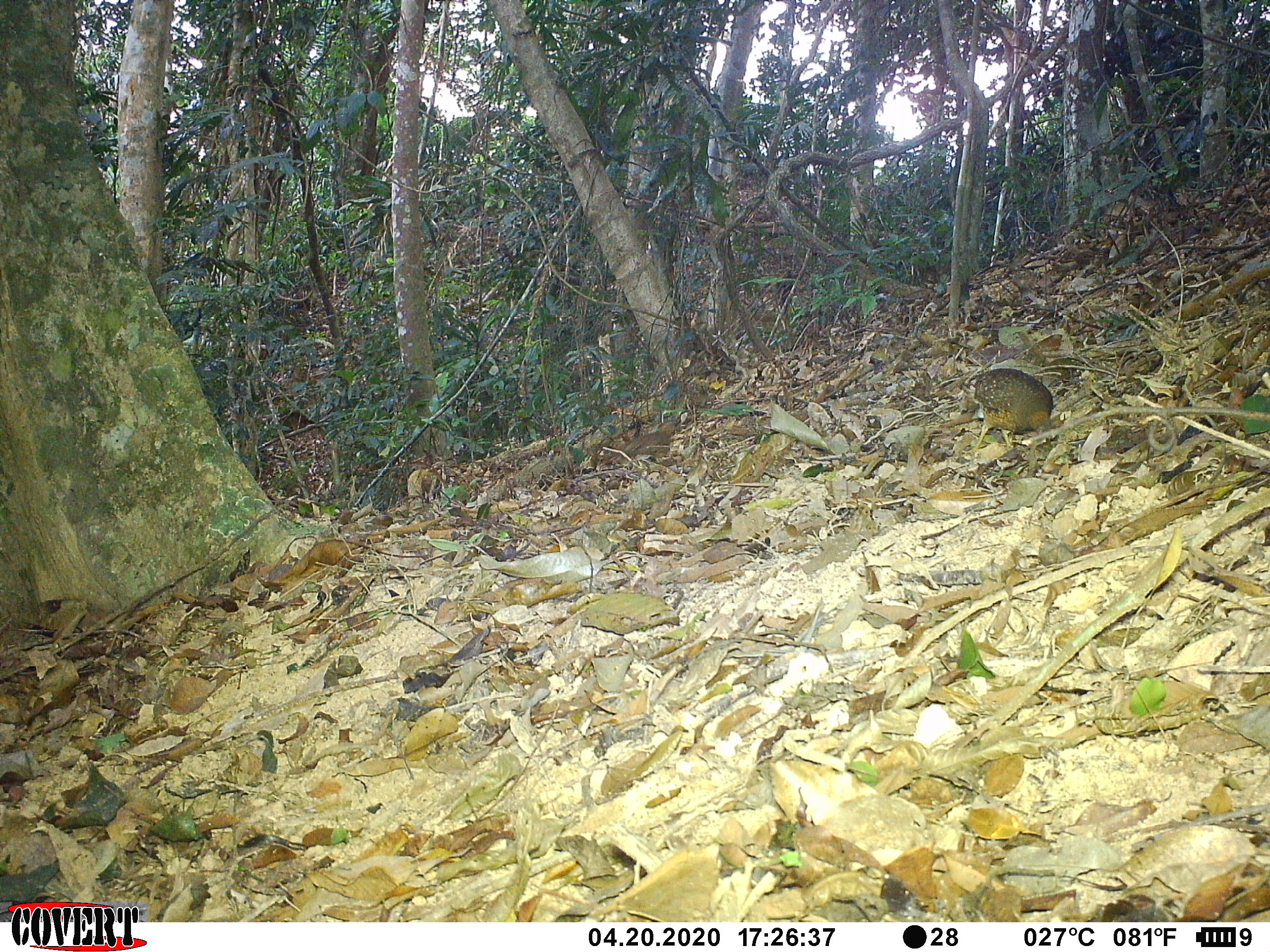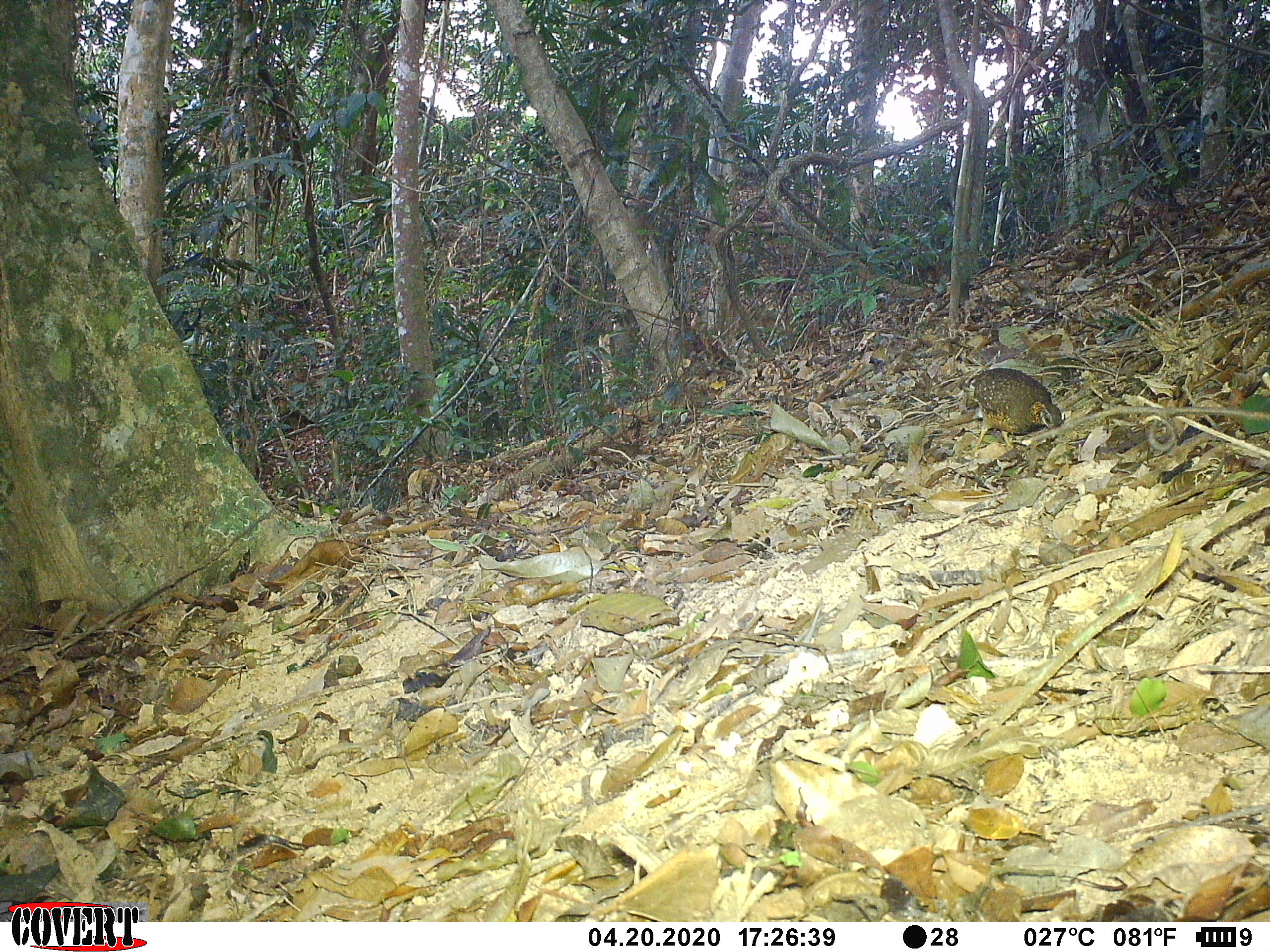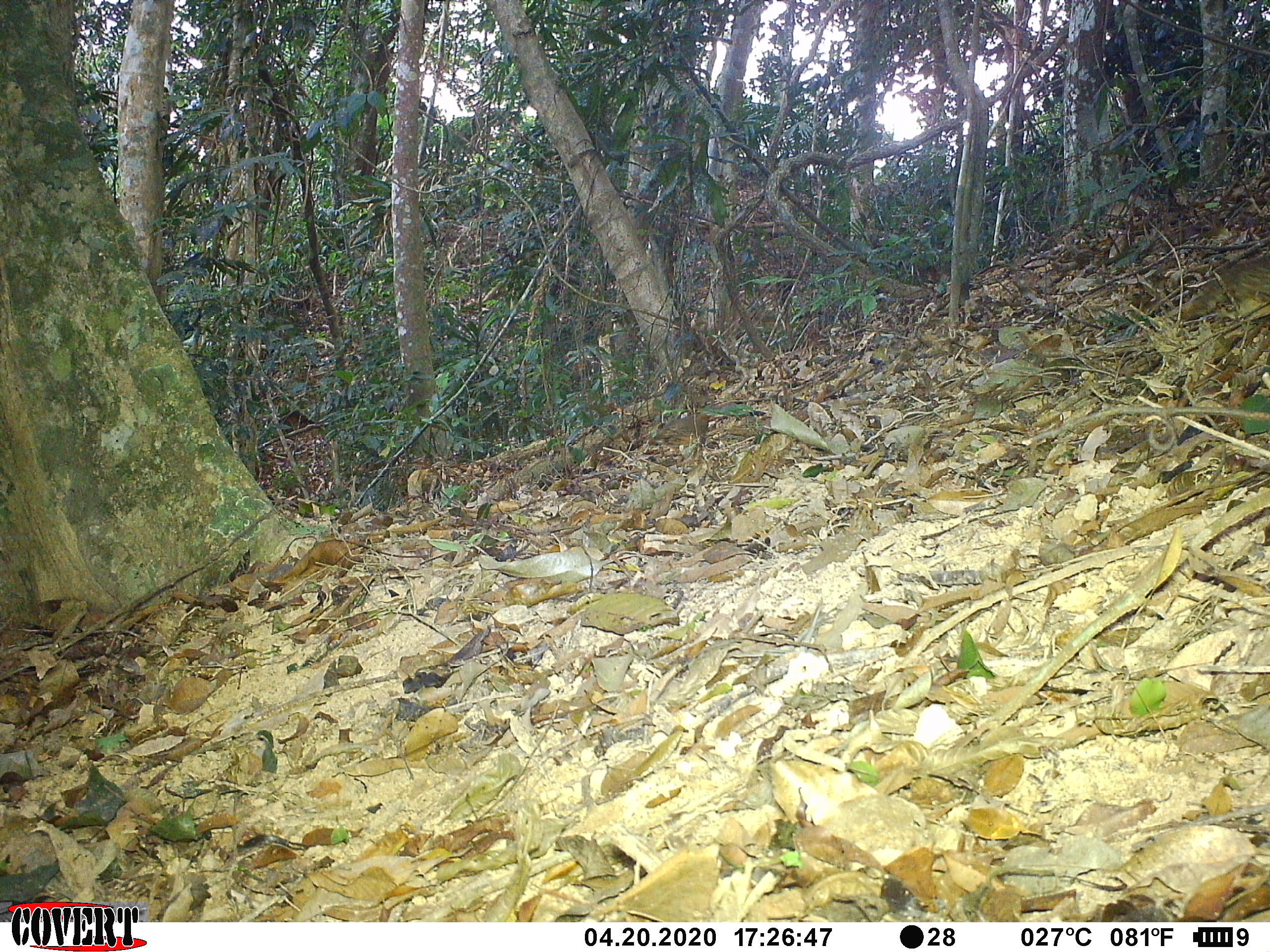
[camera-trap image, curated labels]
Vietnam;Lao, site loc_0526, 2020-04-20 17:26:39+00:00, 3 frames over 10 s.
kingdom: Animalia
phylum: Chordata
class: Aves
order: Galliformes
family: Phasianidae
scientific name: Phasianidae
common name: partridge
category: unidentified partridge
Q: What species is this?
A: Unidentified partridge (partridge) (Phasianidae).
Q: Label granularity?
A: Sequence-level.